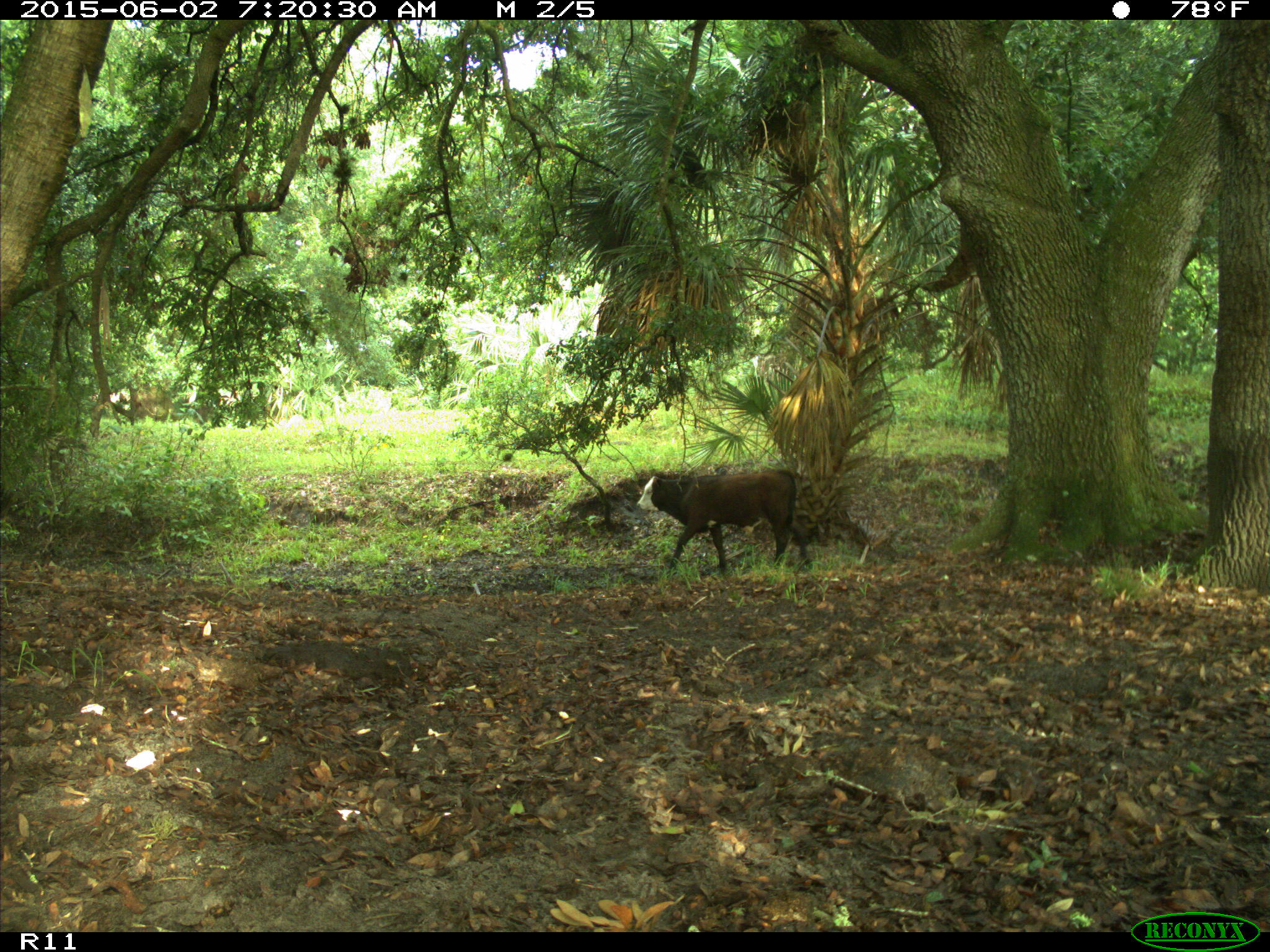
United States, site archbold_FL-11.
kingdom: Animalia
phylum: Chordata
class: Mammalia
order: Artiodactyla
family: Bovidae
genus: Bos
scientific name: Bos taurus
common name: domestic cow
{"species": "Bos taurus (domestic cow)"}